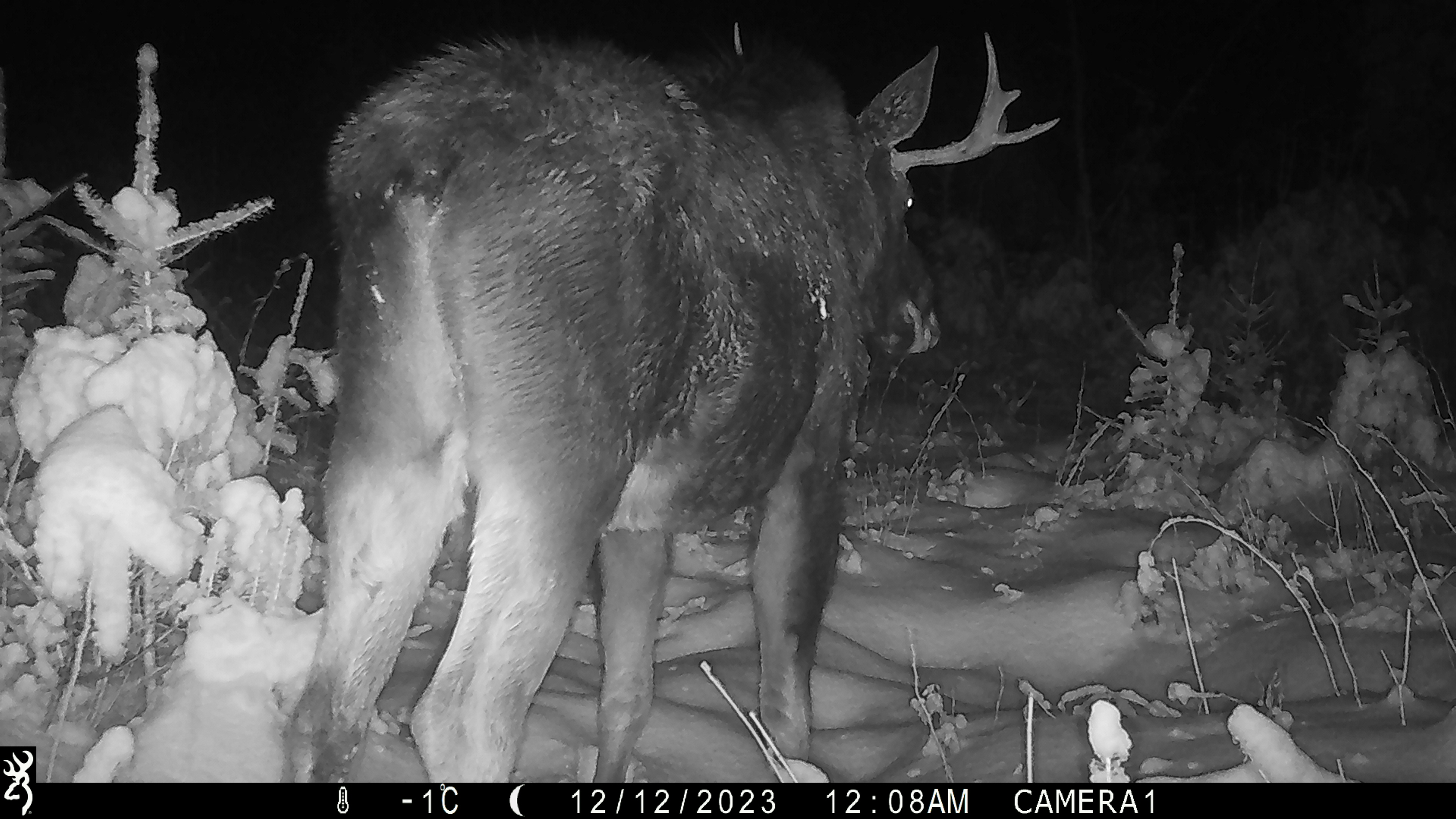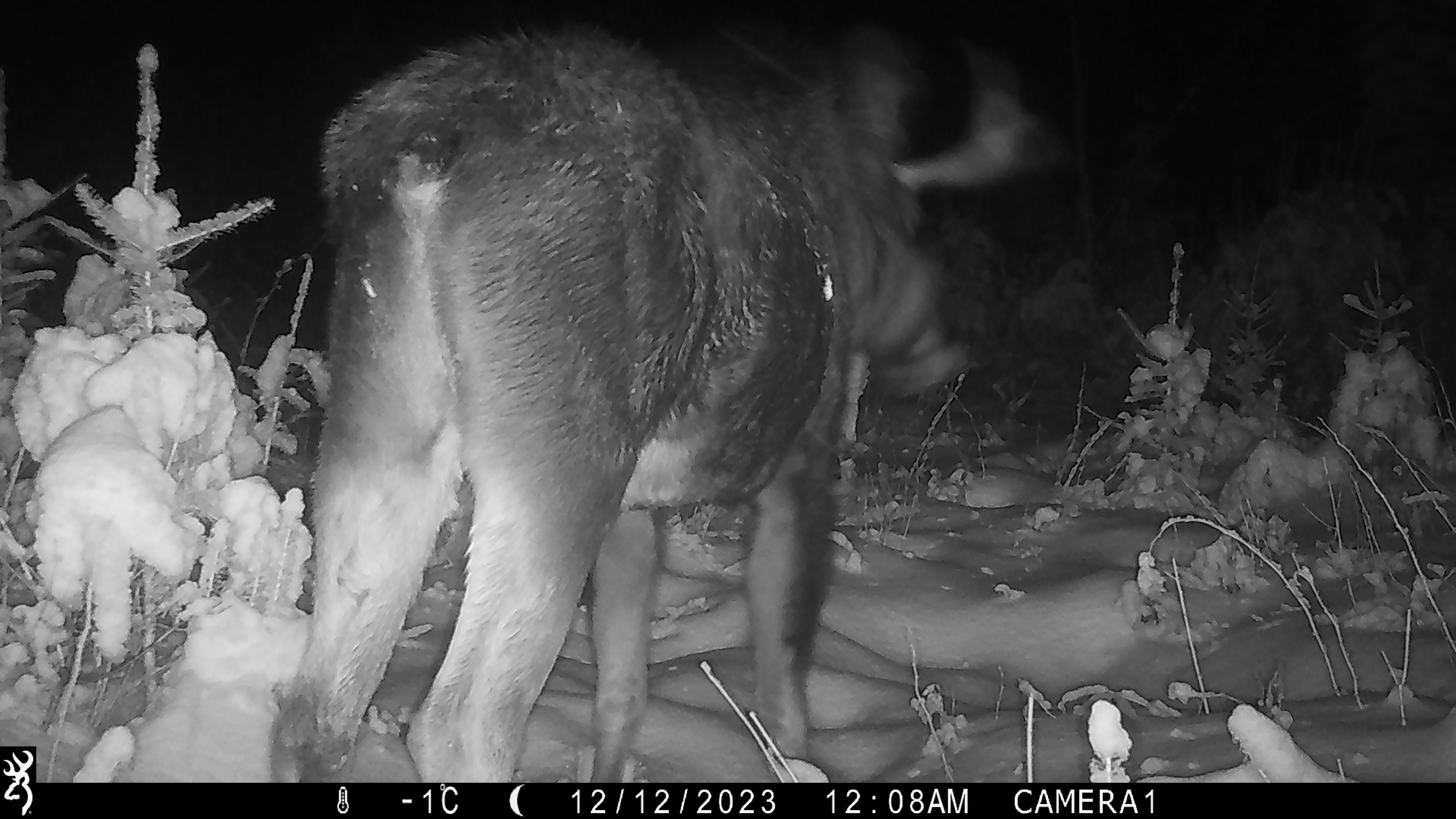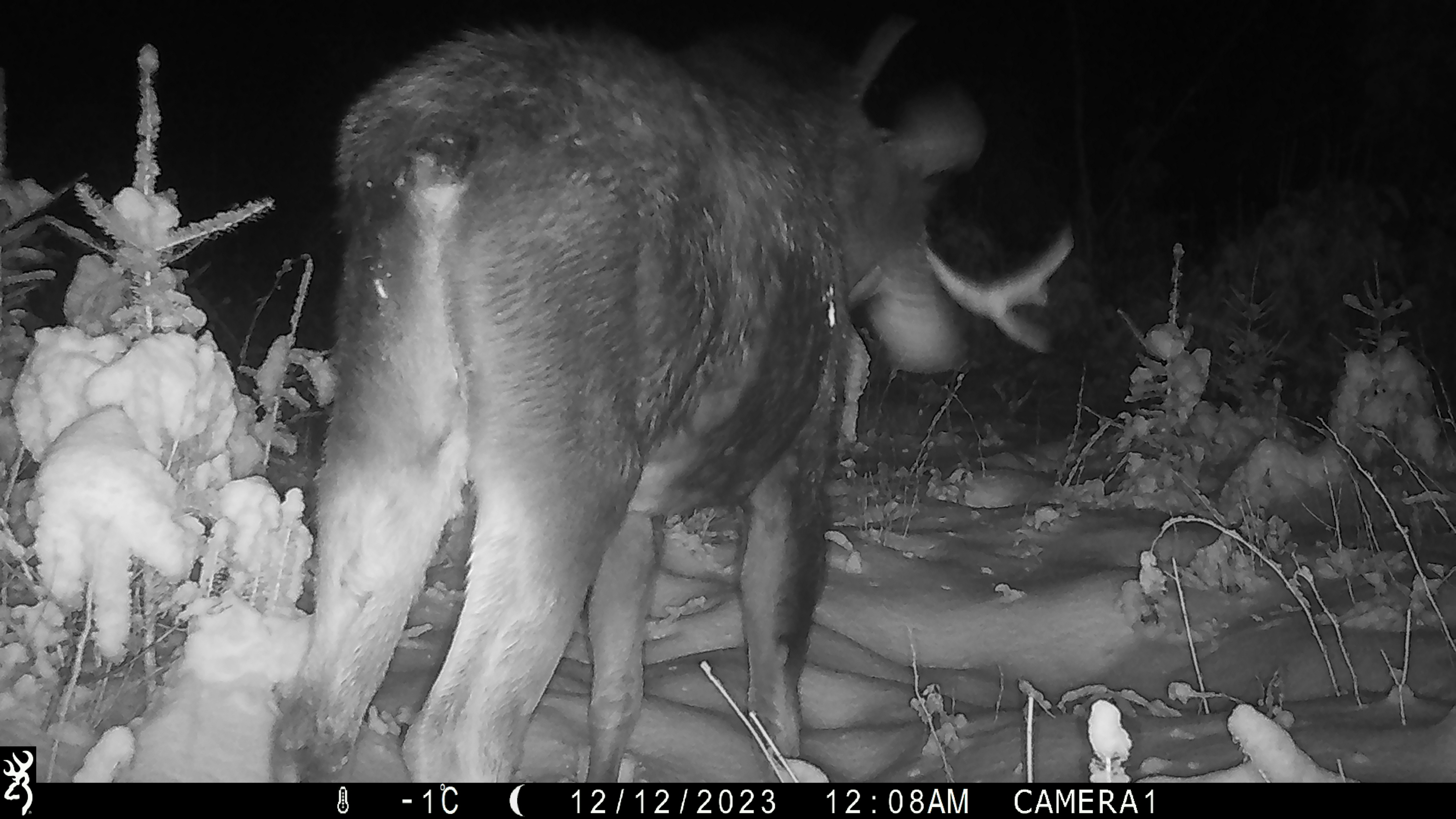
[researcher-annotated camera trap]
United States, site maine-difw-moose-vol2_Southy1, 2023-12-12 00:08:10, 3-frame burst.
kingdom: Animalia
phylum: Chordata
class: Mammalia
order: Artiodactyla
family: Cervidae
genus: Alces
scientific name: Alces alces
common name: moose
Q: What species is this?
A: Moose (Alces alces).